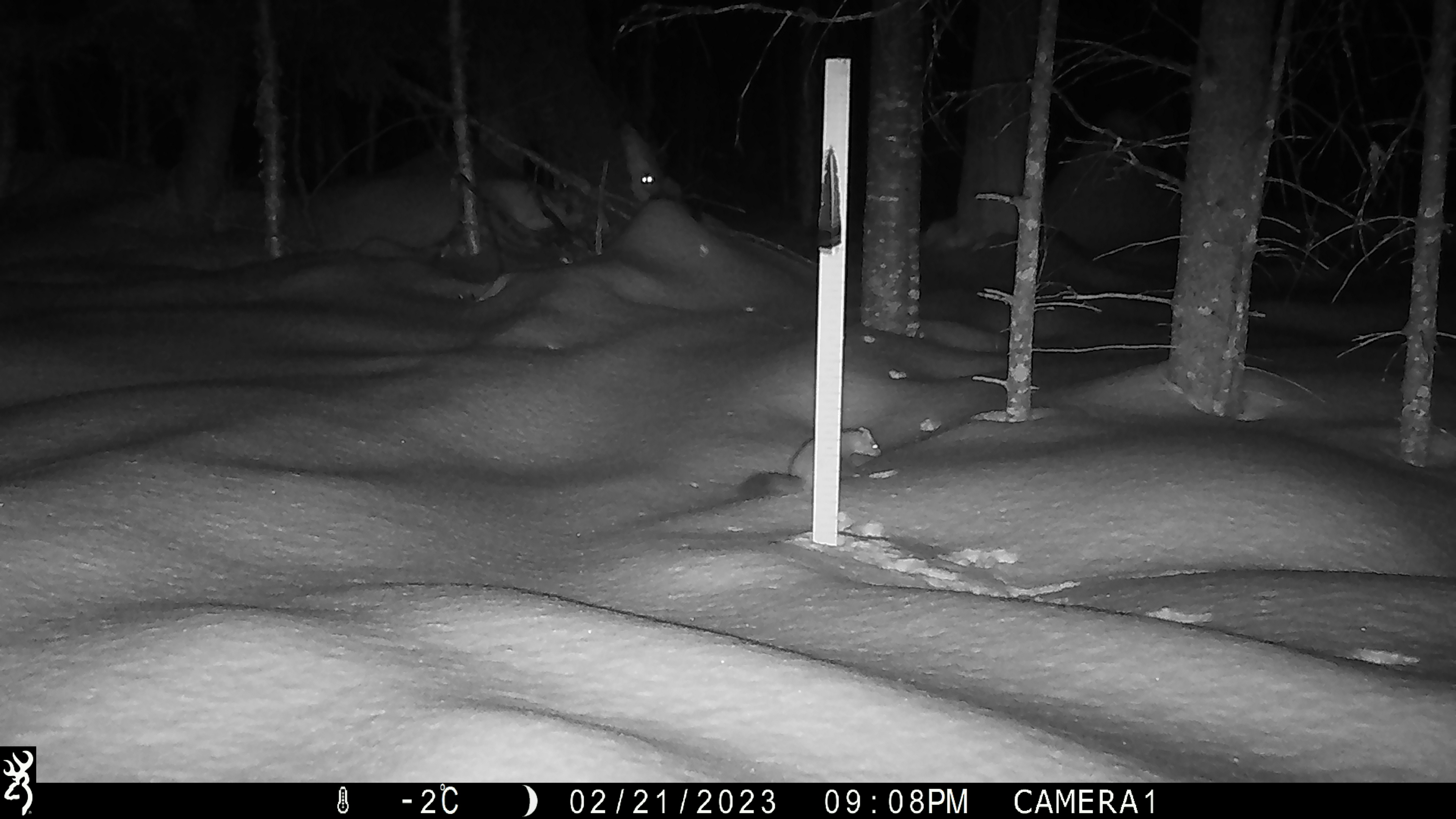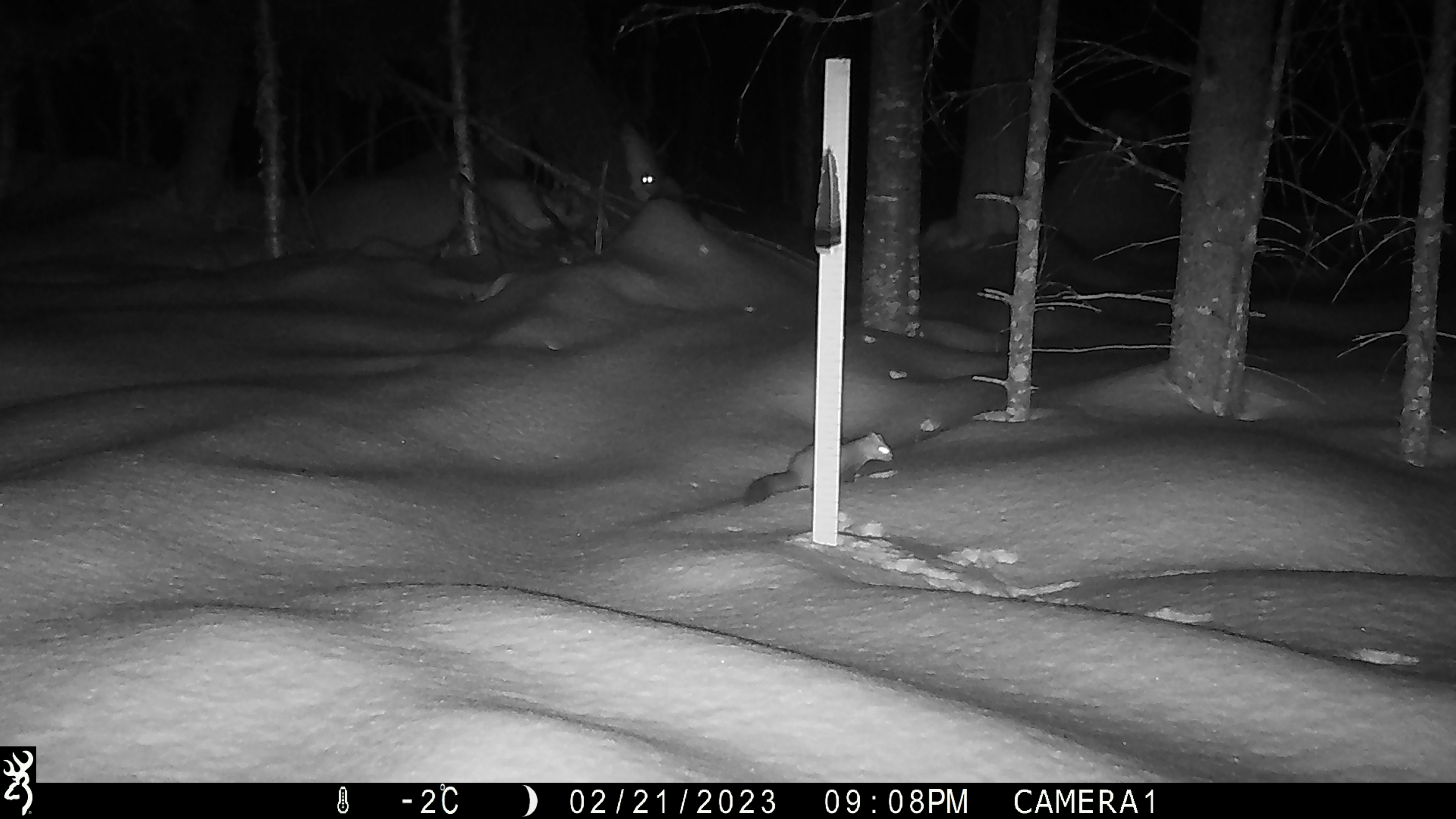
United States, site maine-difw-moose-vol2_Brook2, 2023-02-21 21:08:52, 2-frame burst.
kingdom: Animalia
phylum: Chordata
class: Mammalia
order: Carnivora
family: Mustelidae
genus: Martes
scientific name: Martes americana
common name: american marten